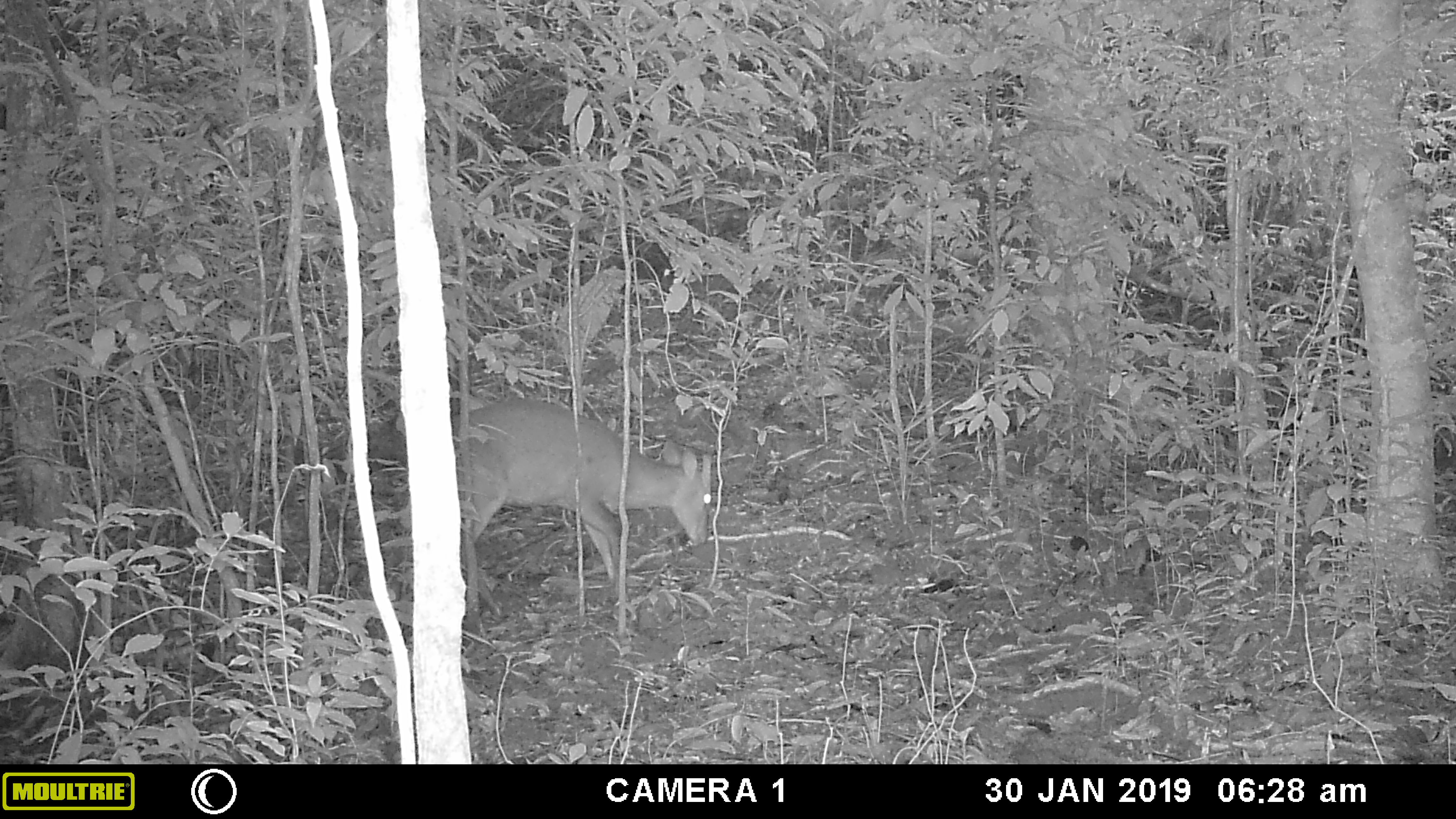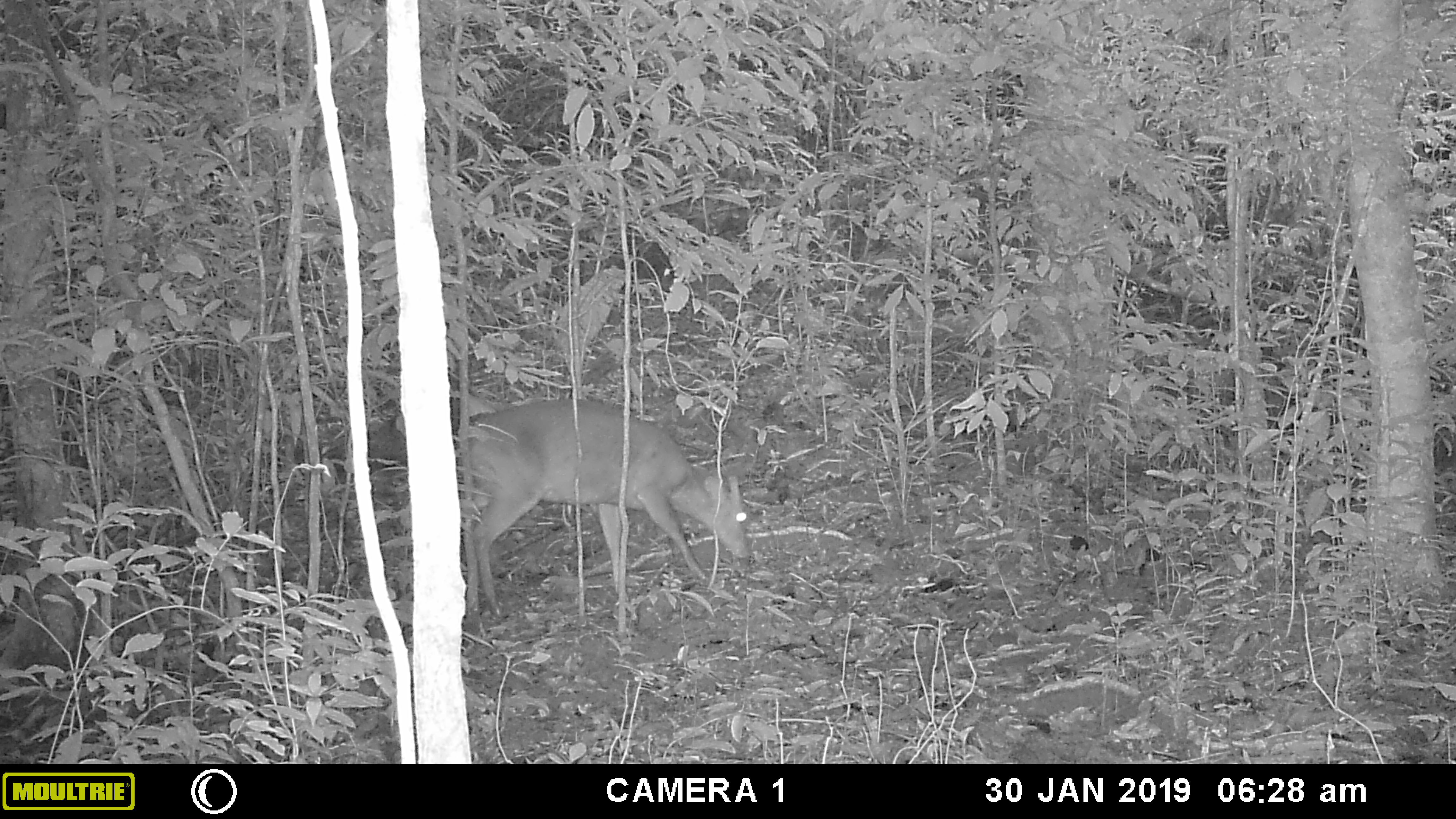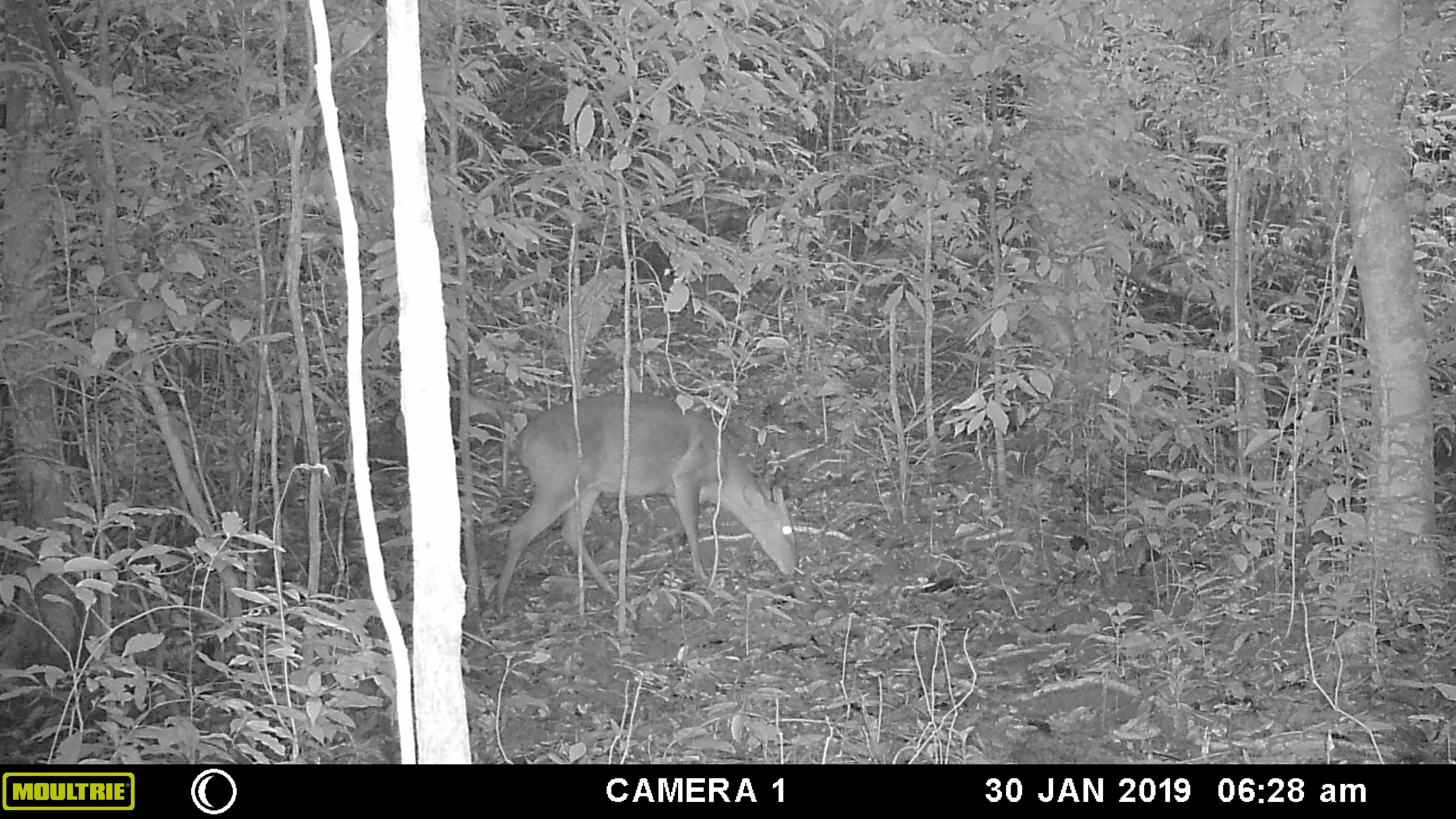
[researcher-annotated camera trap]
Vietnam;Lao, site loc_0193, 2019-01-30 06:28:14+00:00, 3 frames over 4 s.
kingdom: Animalia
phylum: Chordata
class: Mammalia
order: Artiodactyla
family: Cervidae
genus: Muntiacus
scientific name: Muntiacus vuquangensis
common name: large-antlered muntjac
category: large antlered muntjac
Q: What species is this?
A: Large antlered muntjac (large-antlered muntjac) (Muntiacus vuquangensis).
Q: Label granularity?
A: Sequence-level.